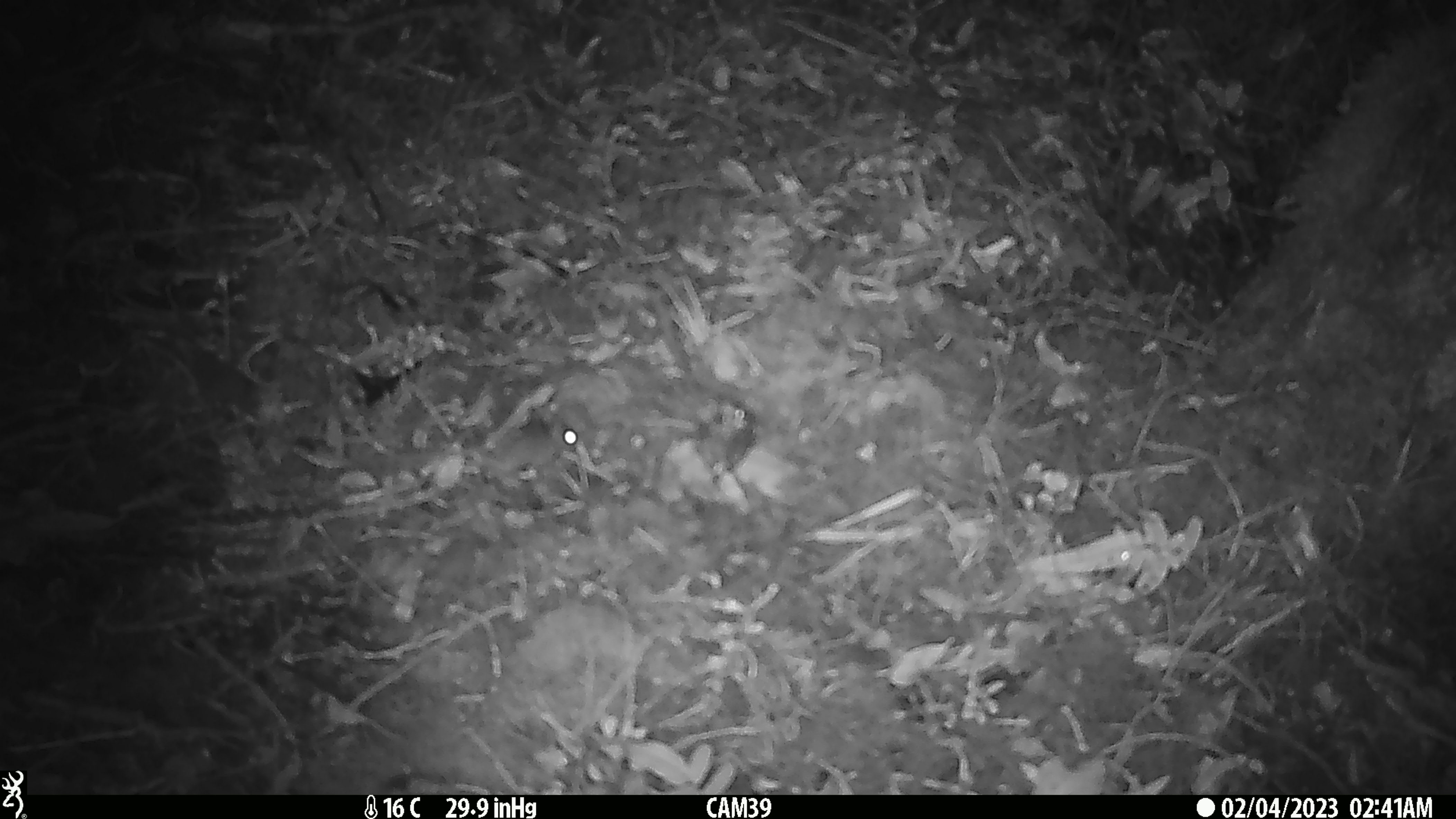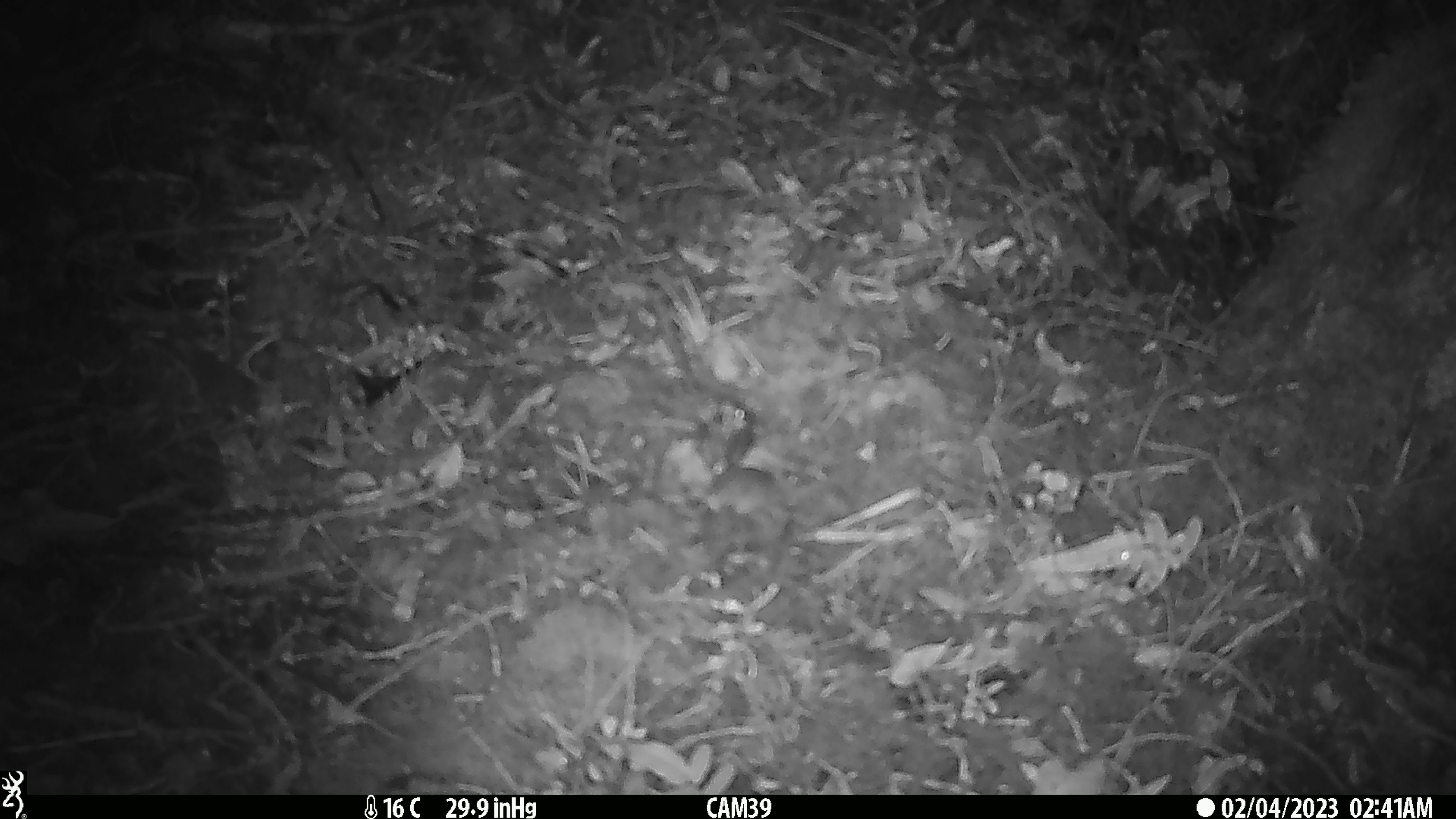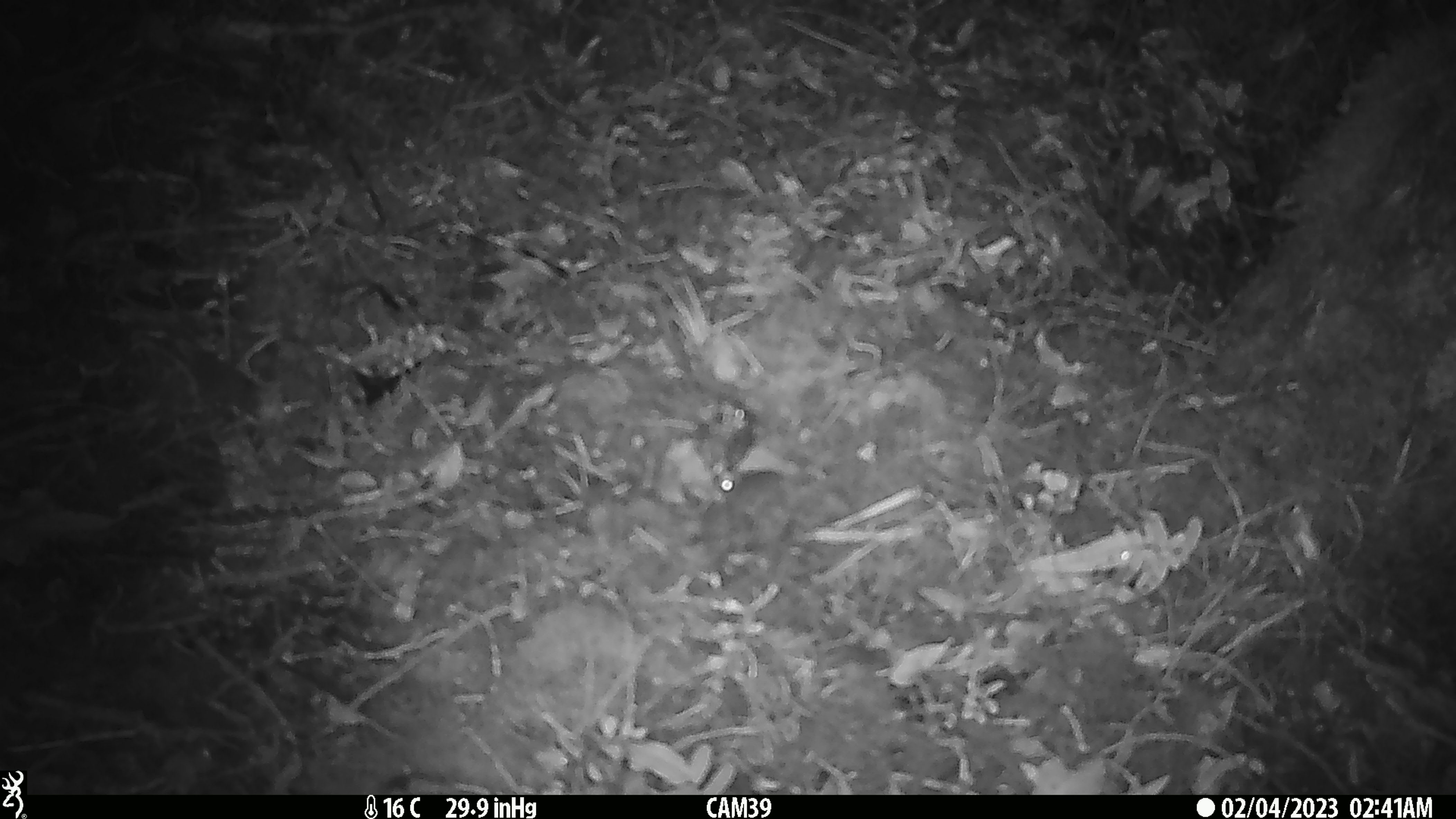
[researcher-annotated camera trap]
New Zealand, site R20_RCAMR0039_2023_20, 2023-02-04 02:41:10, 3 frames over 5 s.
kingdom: Animalia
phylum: Chordata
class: Mammalia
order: Rodentia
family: Muridae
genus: Mus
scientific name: Mus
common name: mouse